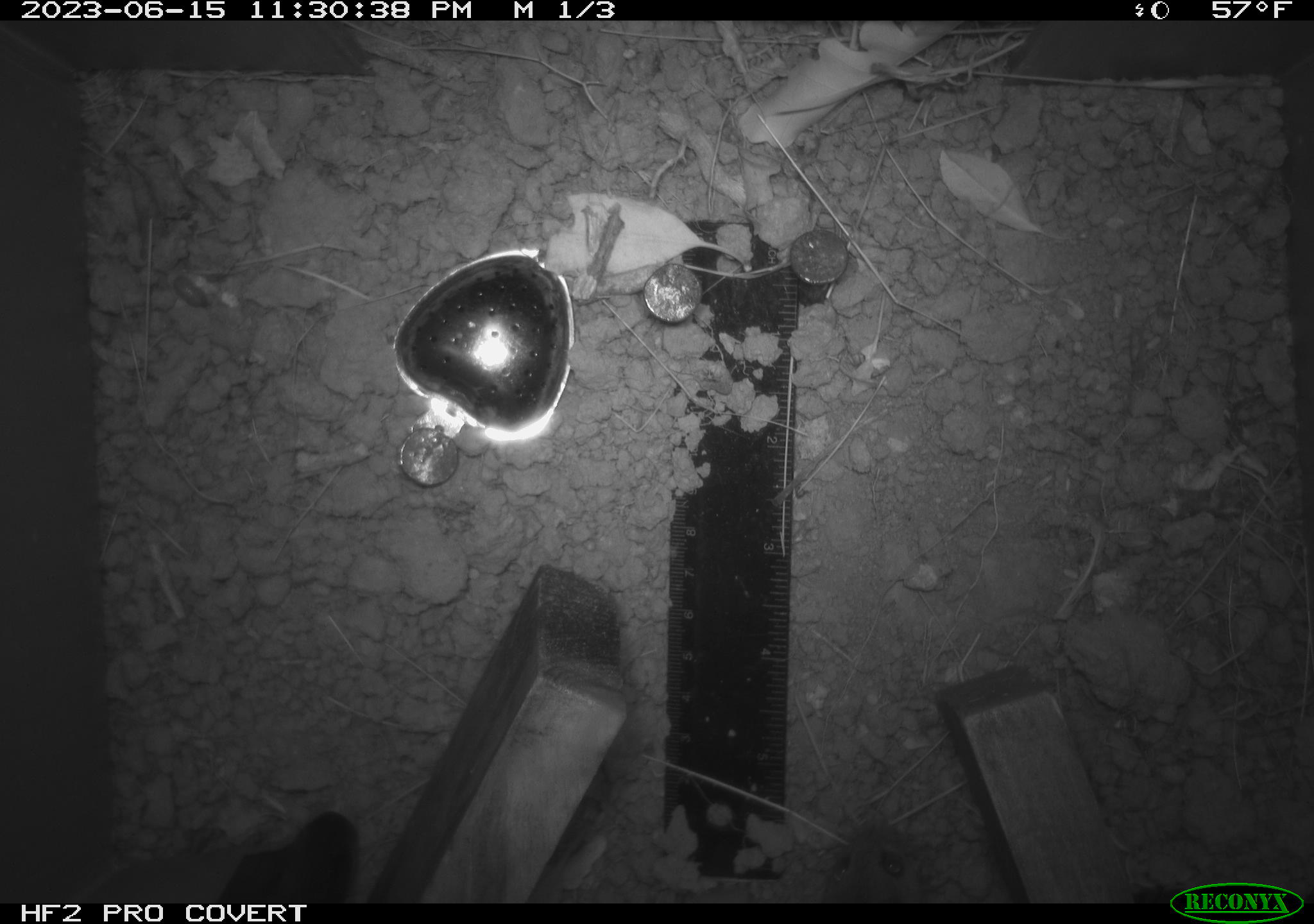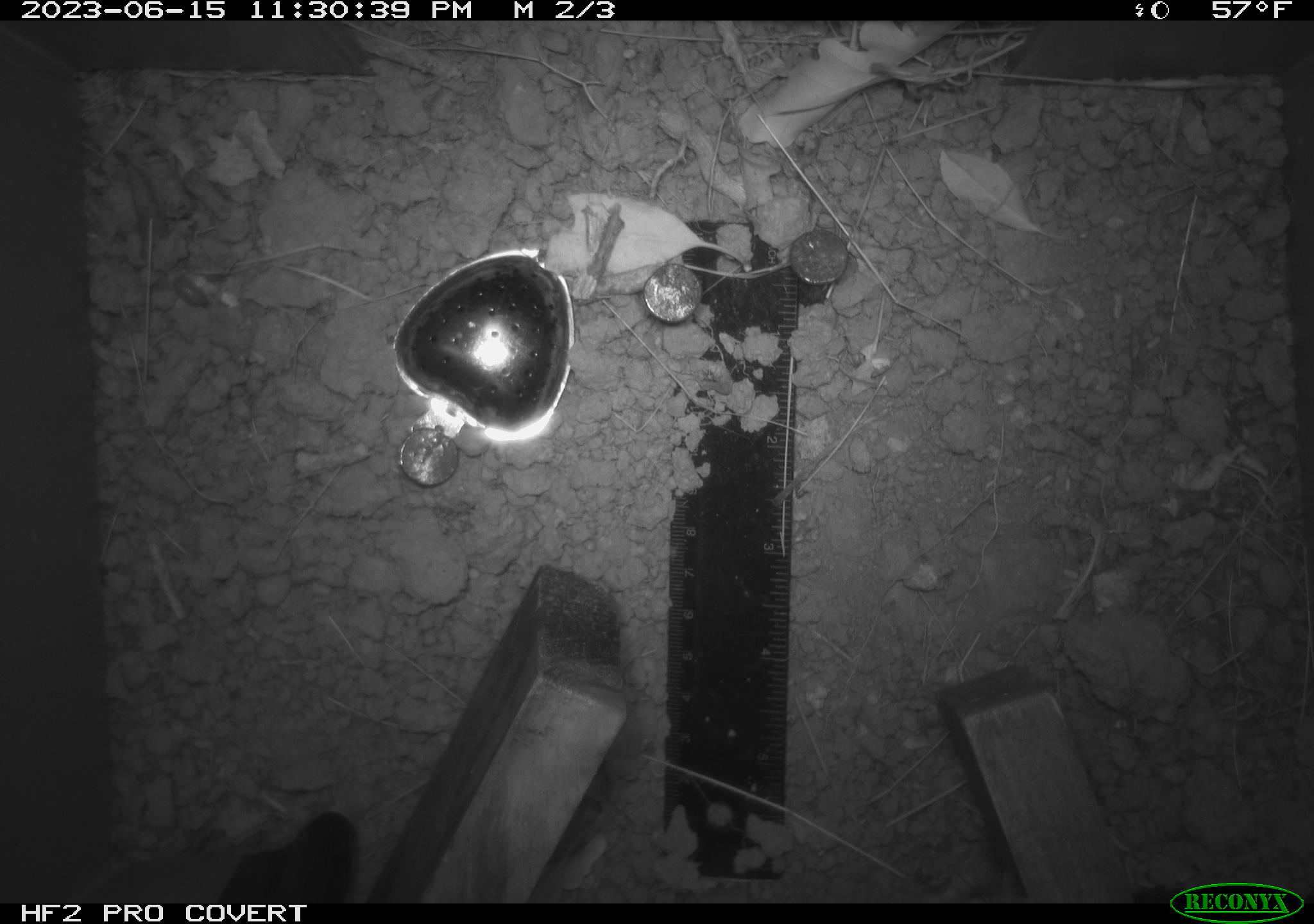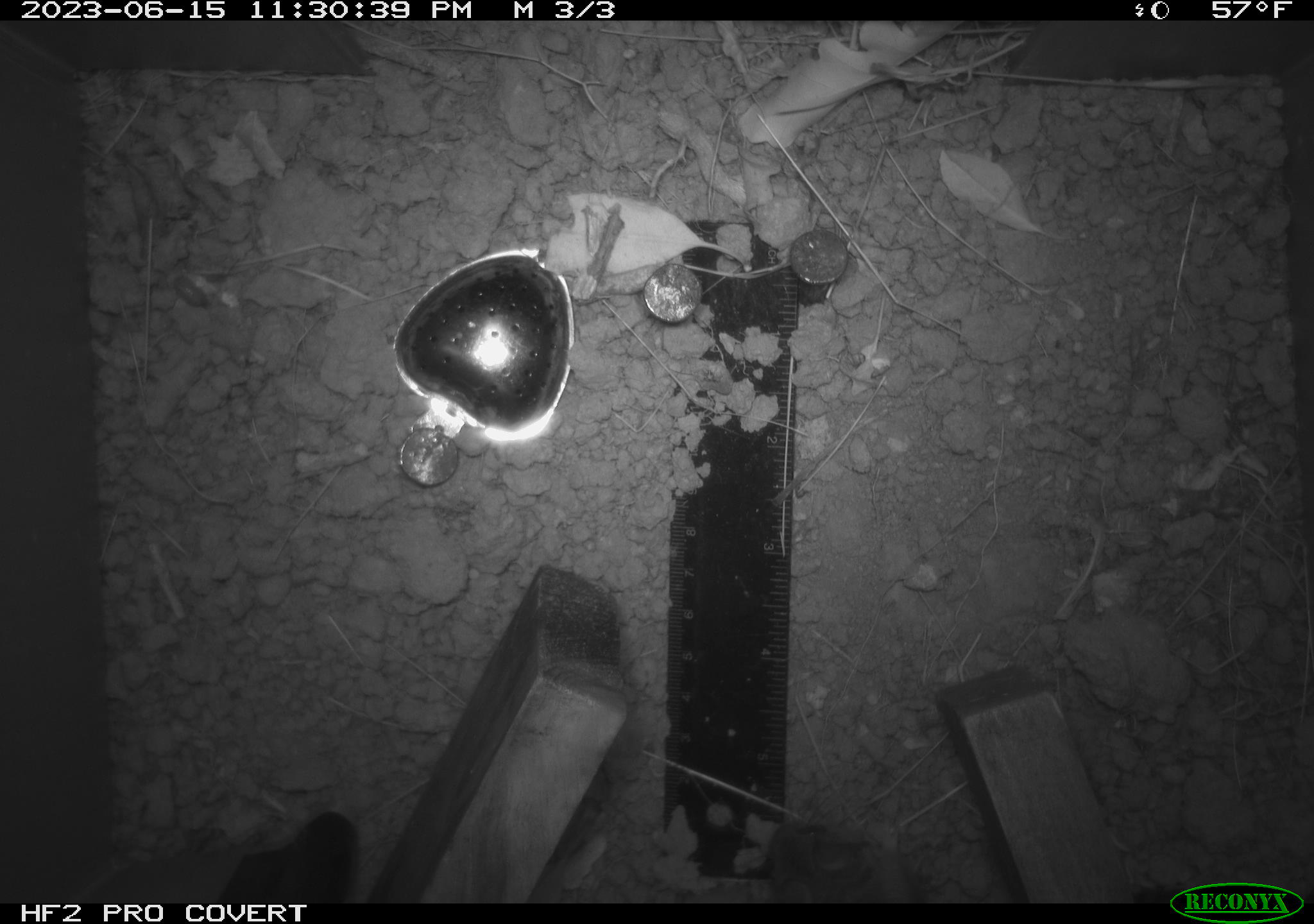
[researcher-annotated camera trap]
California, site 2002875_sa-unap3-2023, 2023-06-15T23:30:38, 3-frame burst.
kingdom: Animalia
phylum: Chordata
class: Mammalia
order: Rodentia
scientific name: Rodentia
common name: mouse species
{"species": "mouse species (Rodentia)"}